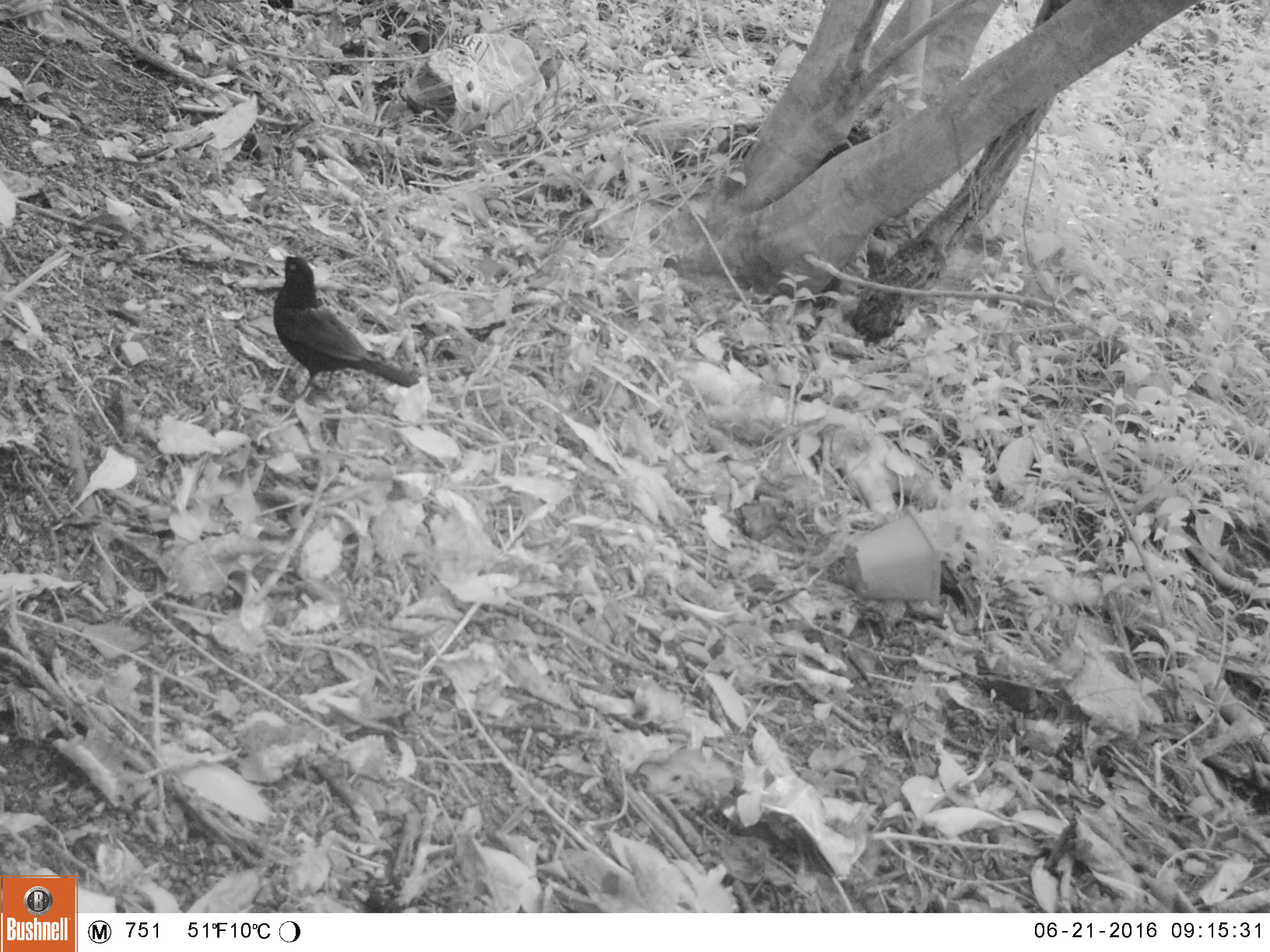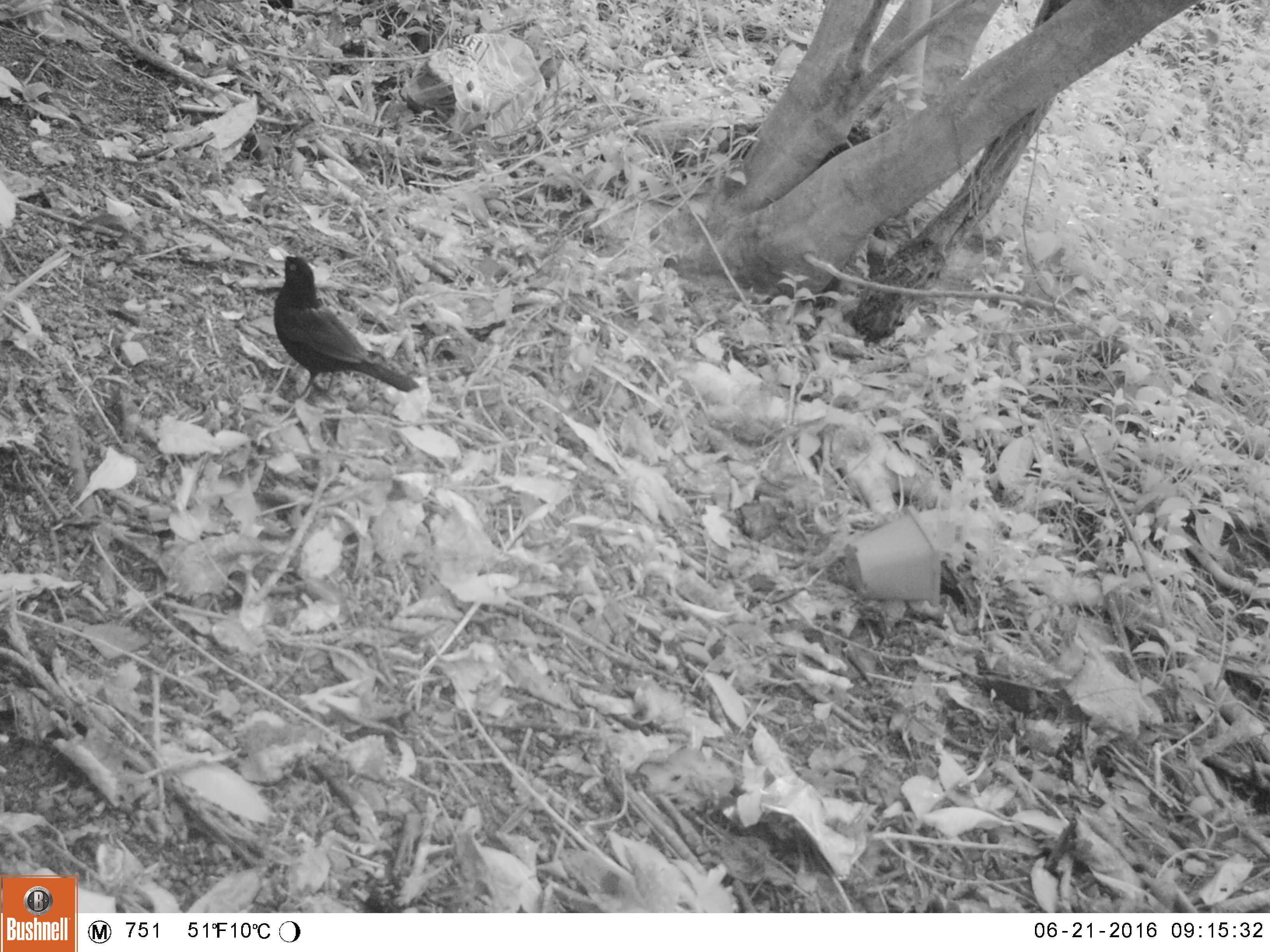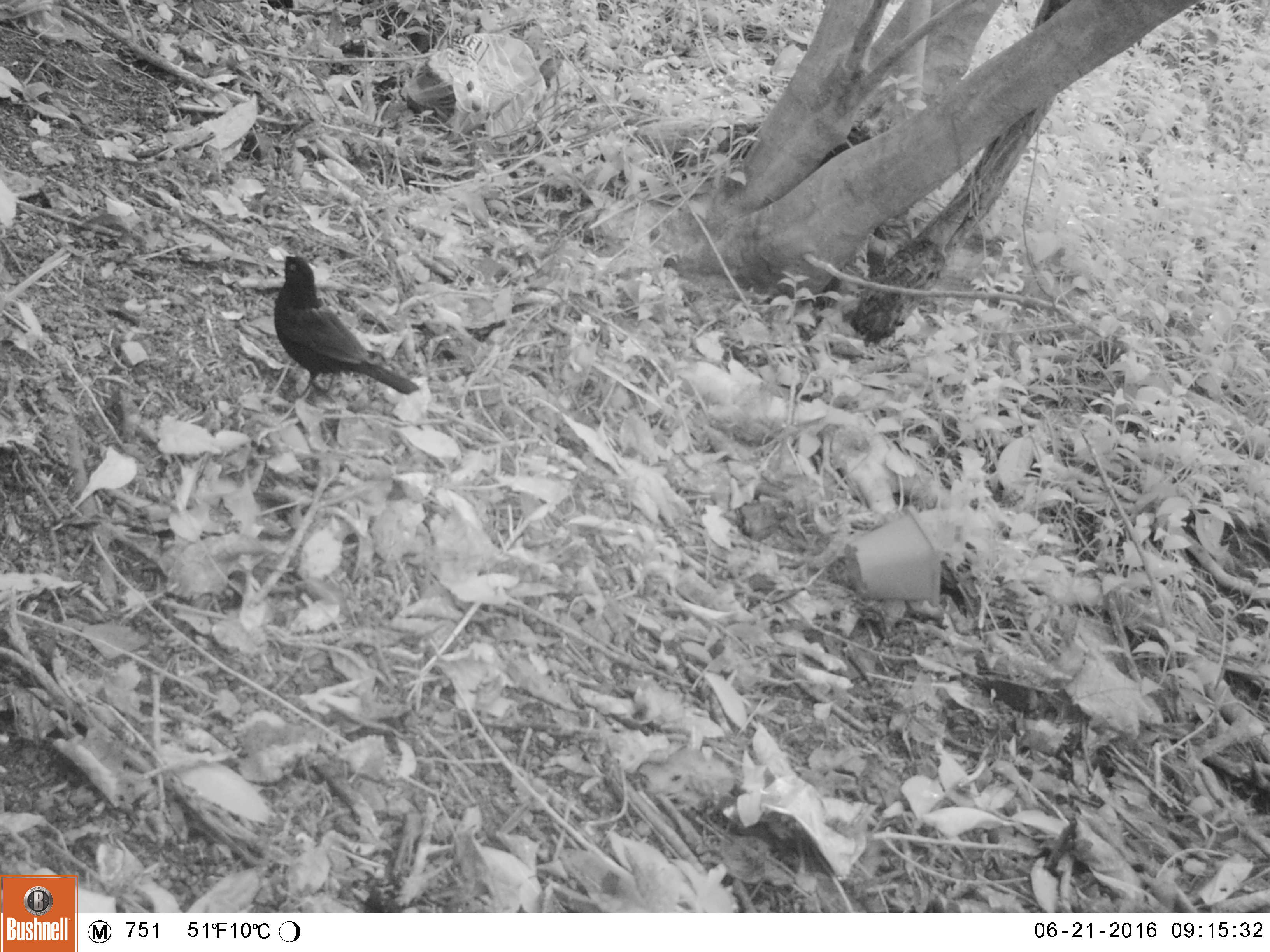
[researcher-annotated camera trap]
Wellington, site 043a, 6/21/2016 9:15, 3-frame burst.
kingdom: Animalia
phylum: Chordata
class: Aves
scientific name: Aves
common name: bird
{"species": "bird (Aves)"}